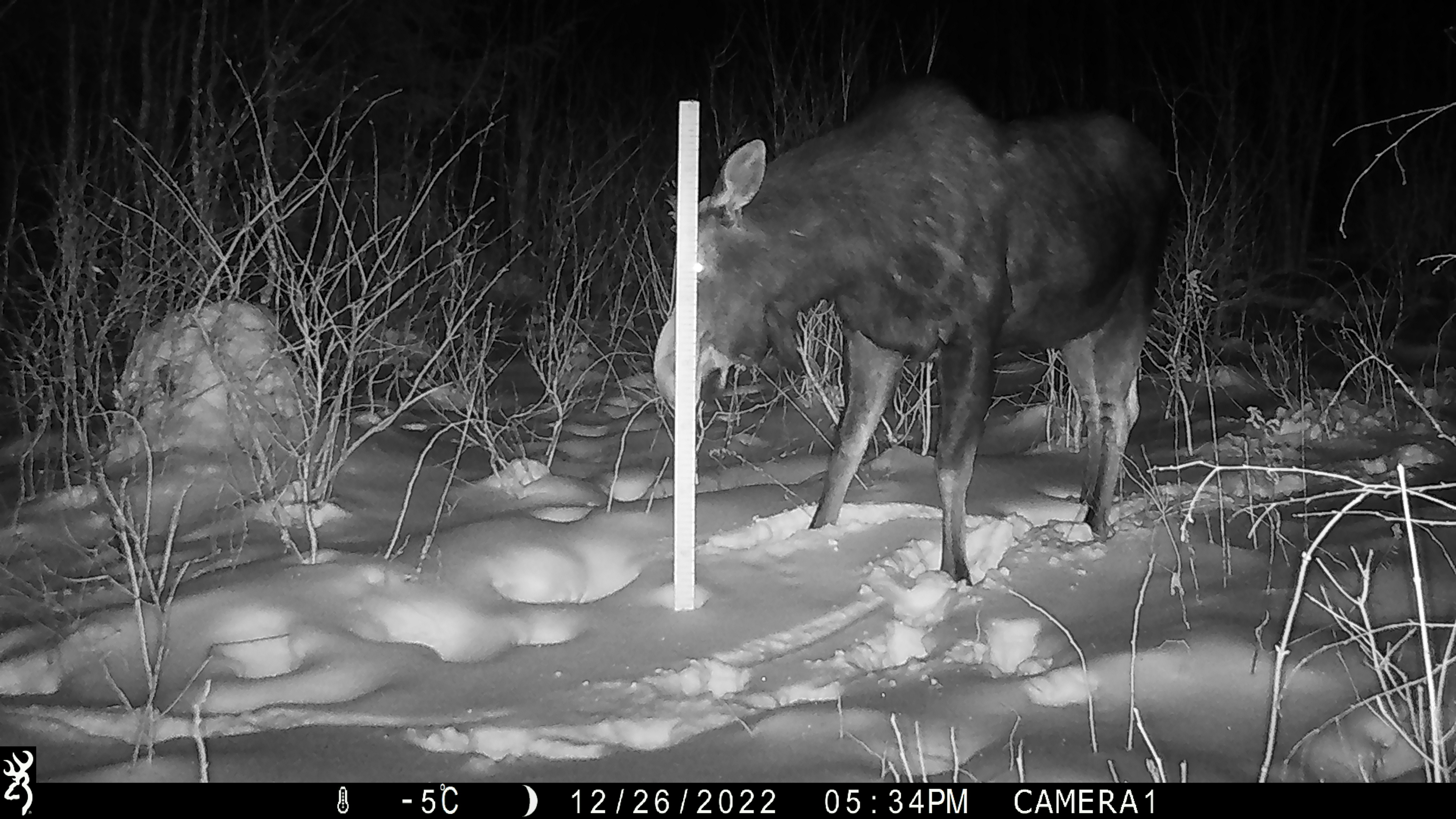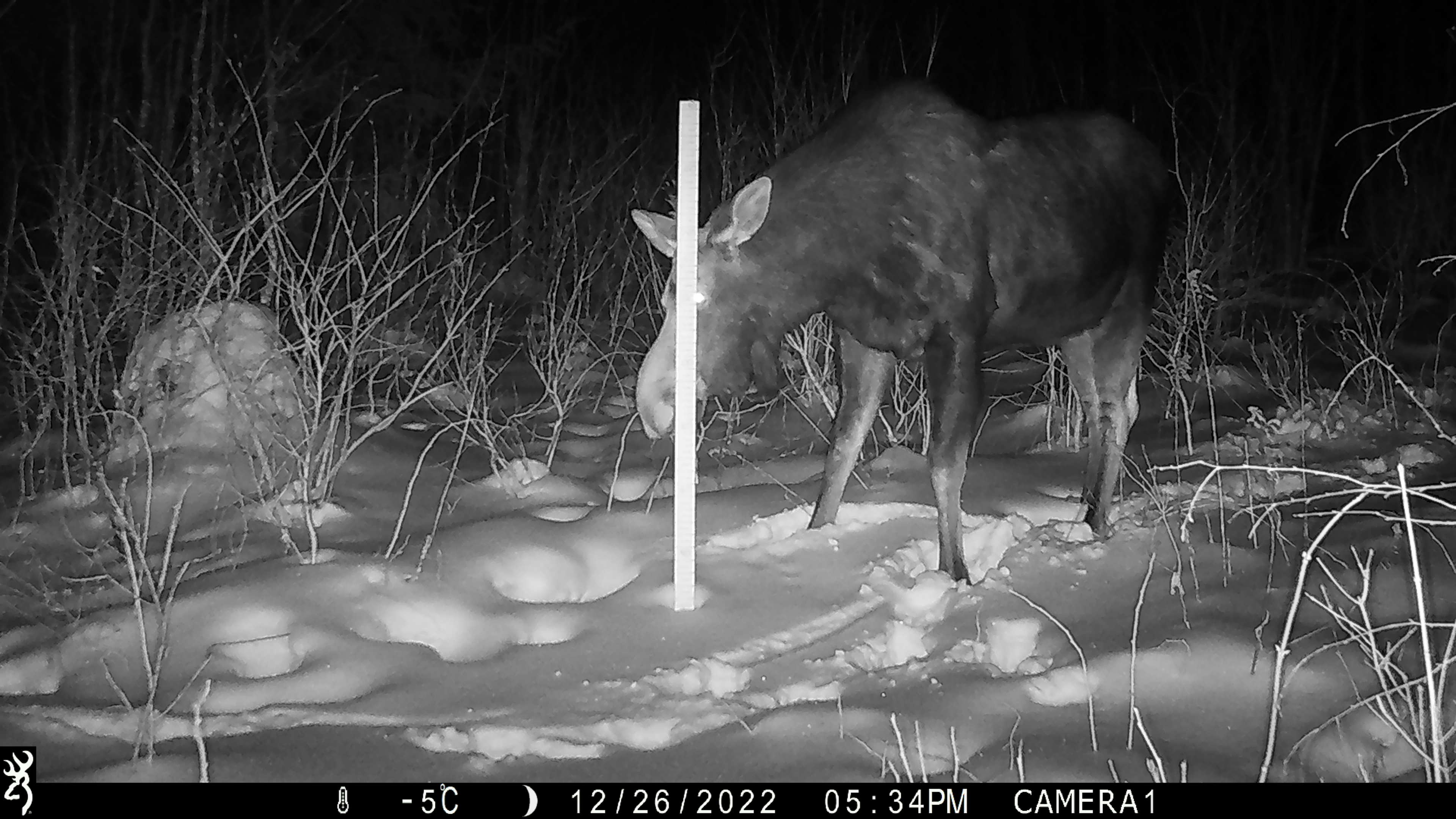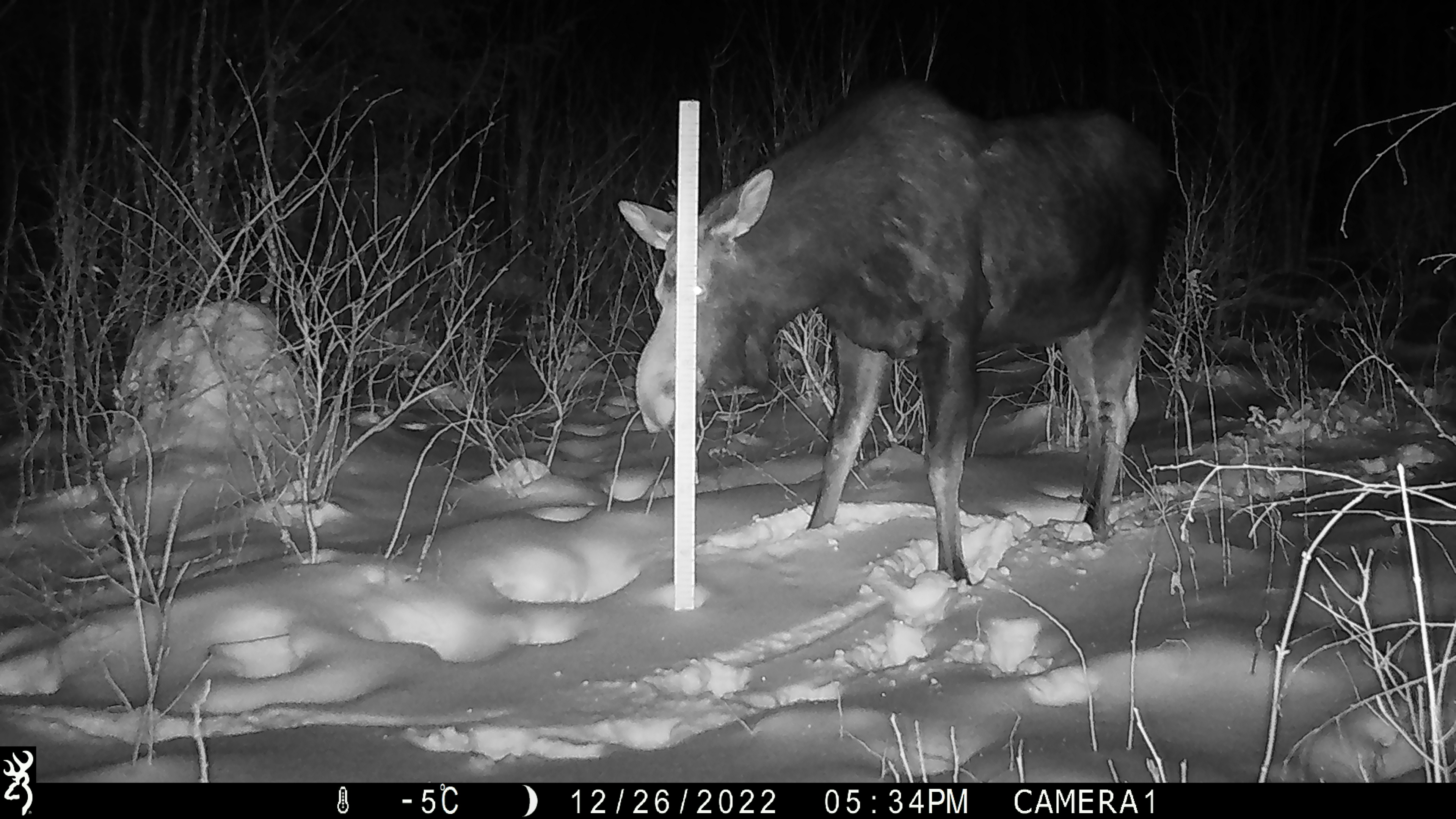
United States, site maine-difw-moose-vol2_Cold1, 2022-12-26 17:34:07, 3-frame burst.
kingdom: Animalia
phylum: Chordata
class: Mammalia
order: Artiodactyla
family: Cervidae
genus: Alces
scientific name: Alces alces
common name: moose